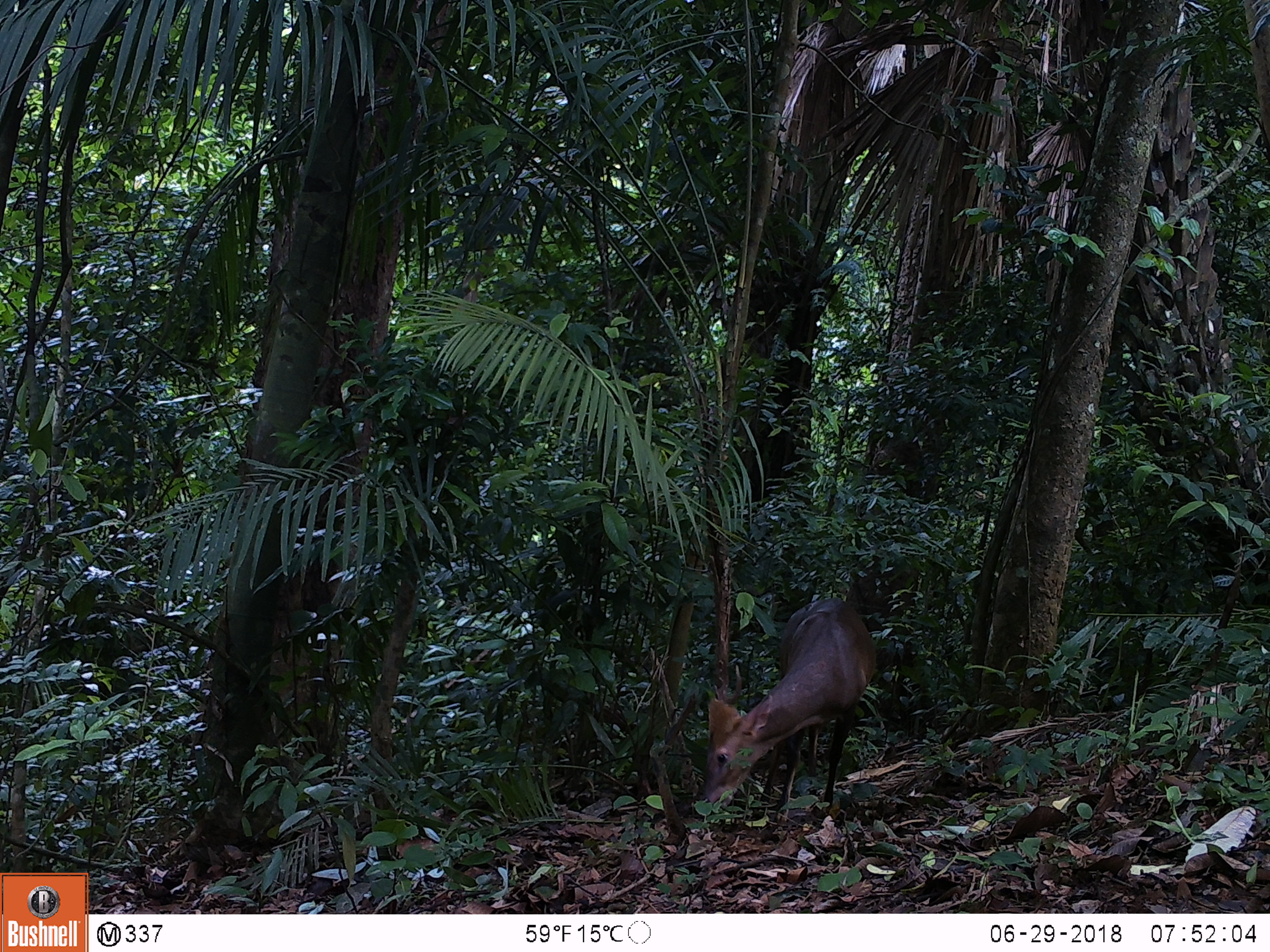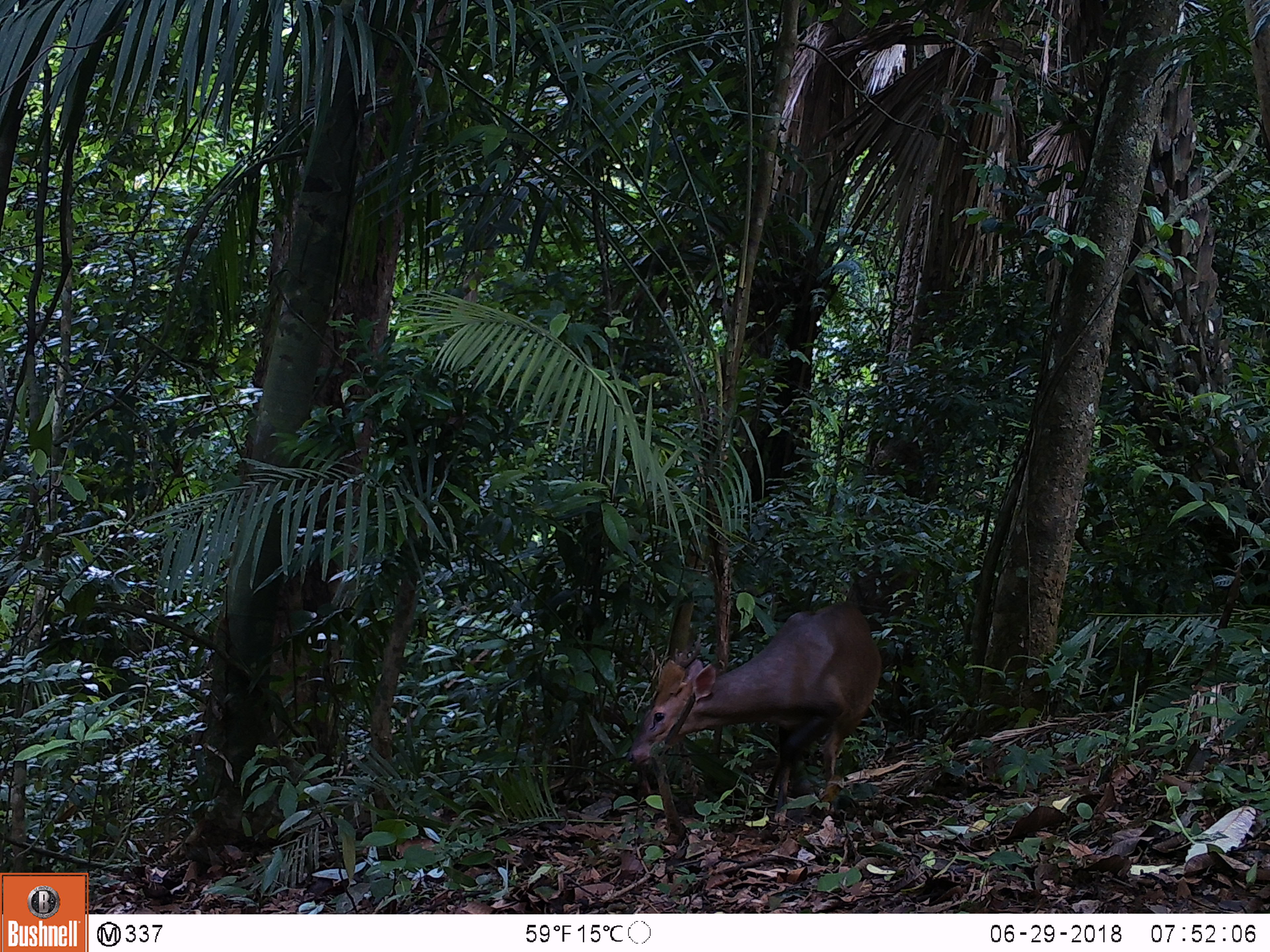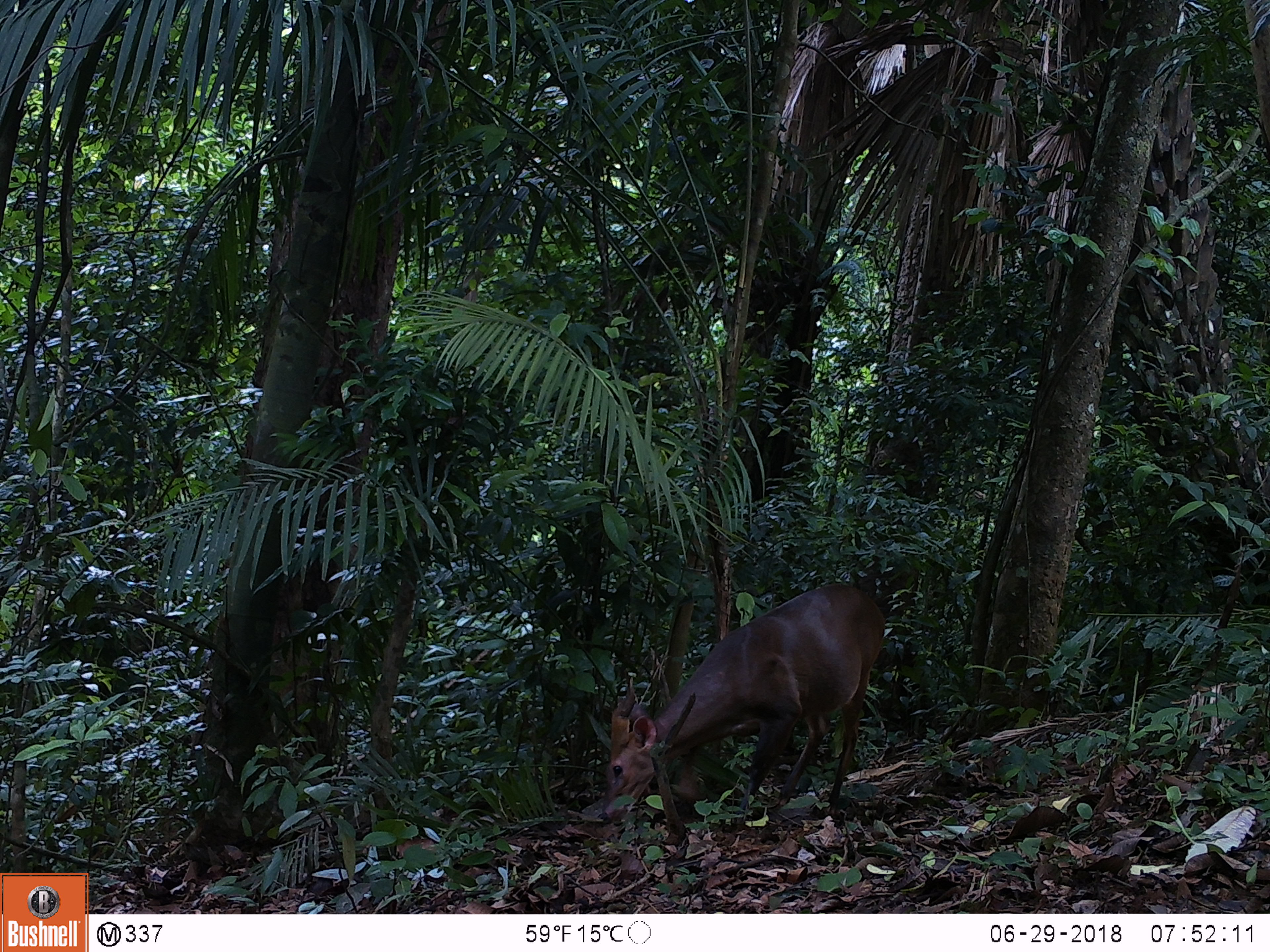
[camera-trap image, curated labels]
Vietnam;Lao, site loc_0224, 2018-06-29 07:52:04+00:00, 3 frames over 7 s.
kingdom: Animalia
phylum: Chordata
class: Mammalia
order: Artiodactyla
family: Cervidae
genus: Muntiacus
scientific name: Muntiacus vuquangensis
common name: large-antlered muntjac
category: large antlered muntjac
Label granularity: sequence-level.